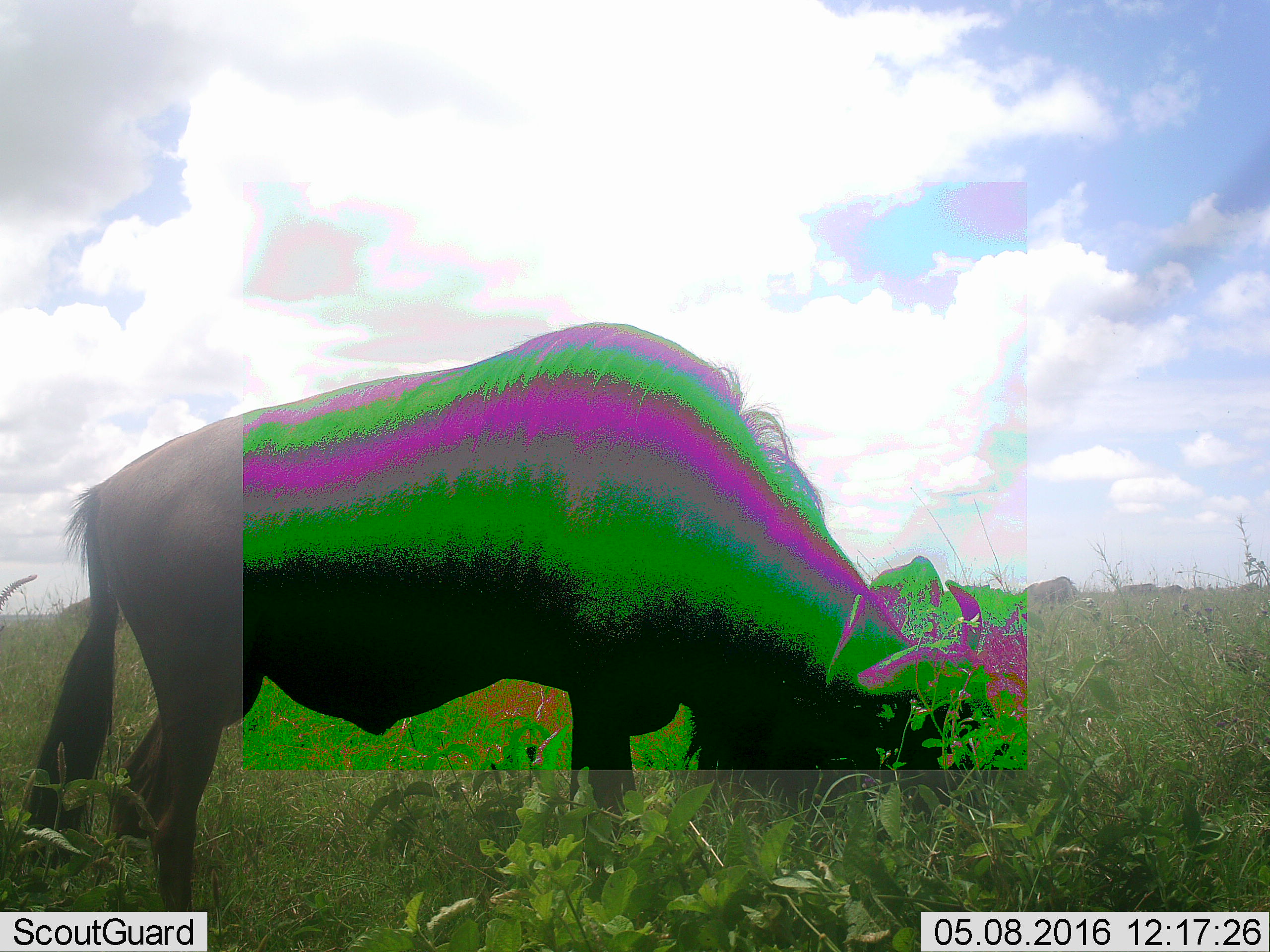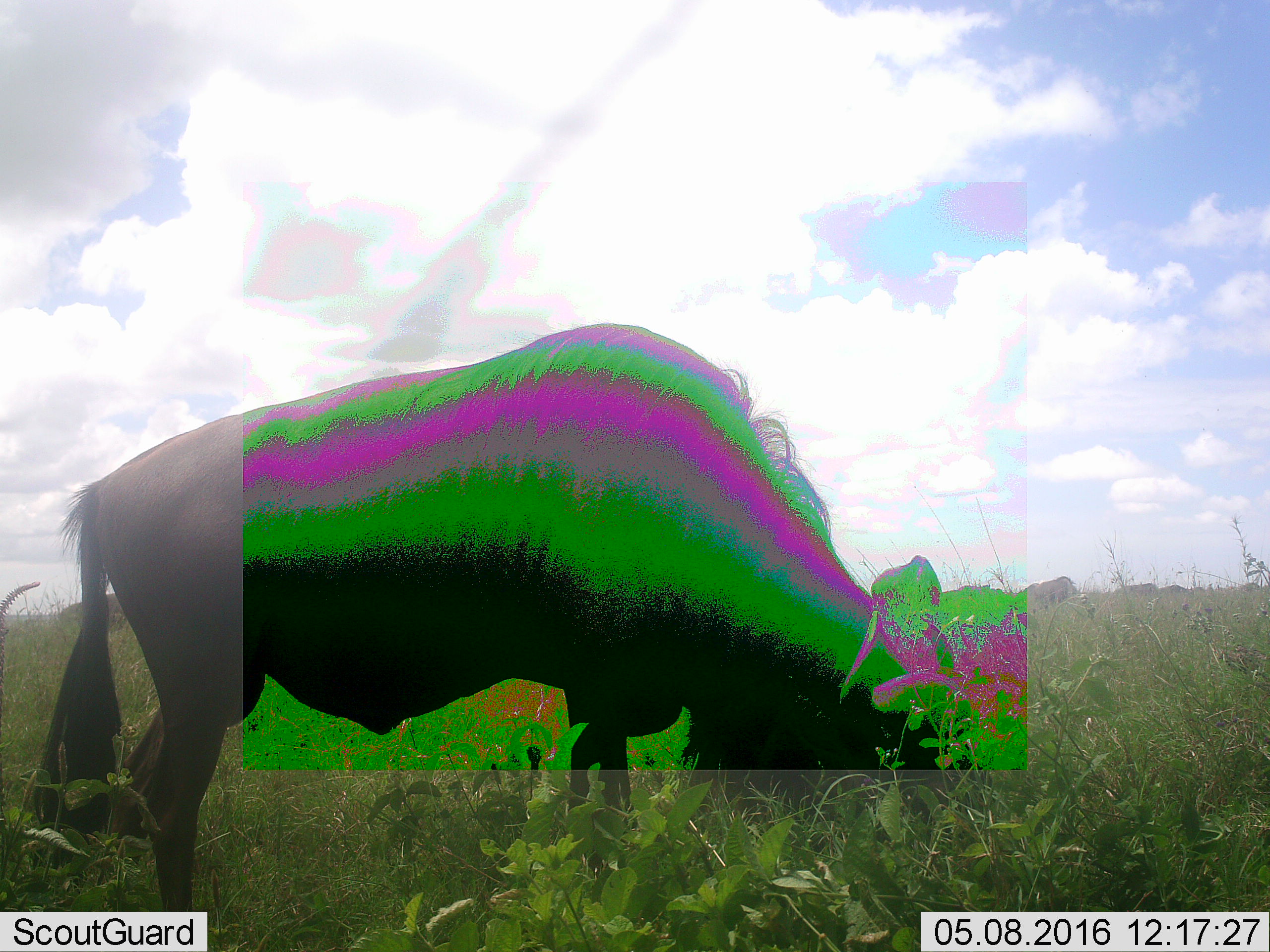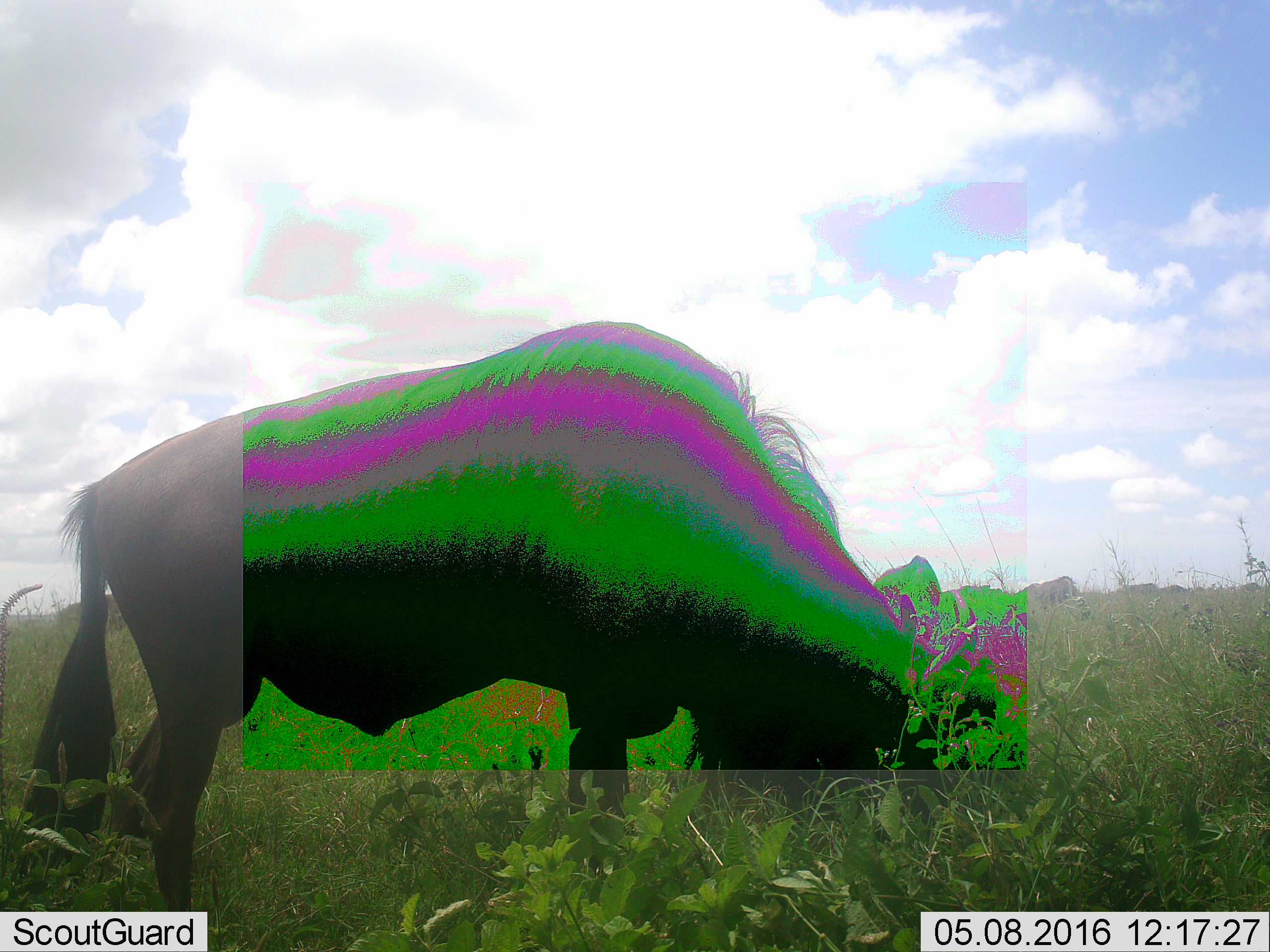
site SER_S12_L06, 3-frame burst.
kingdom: Animalia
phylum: Chordata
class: Mammalia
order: Artiodactyla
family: Bovidae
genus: Connochaetes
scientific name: Connochaetes taurinus taurinus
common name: blue wildebeest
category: wildebeestblue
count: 5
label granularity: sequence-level